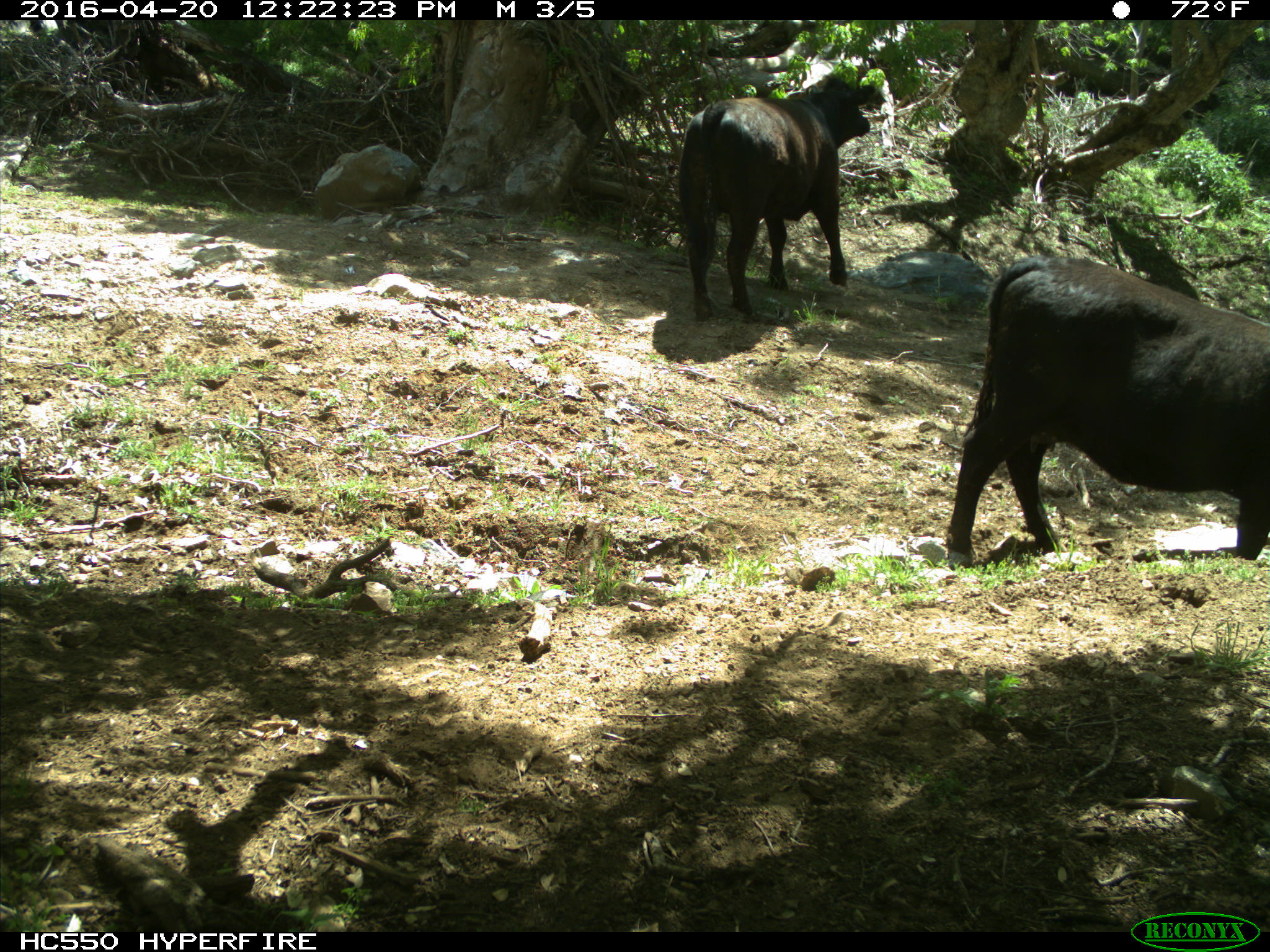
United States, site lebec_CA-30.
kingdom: Animalia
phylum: Chordata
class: Mammalia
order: Artiodactyla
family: Bovidae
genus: Bos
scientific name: Bos taurus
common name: domestic cow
Bos taurus (domestic cow).